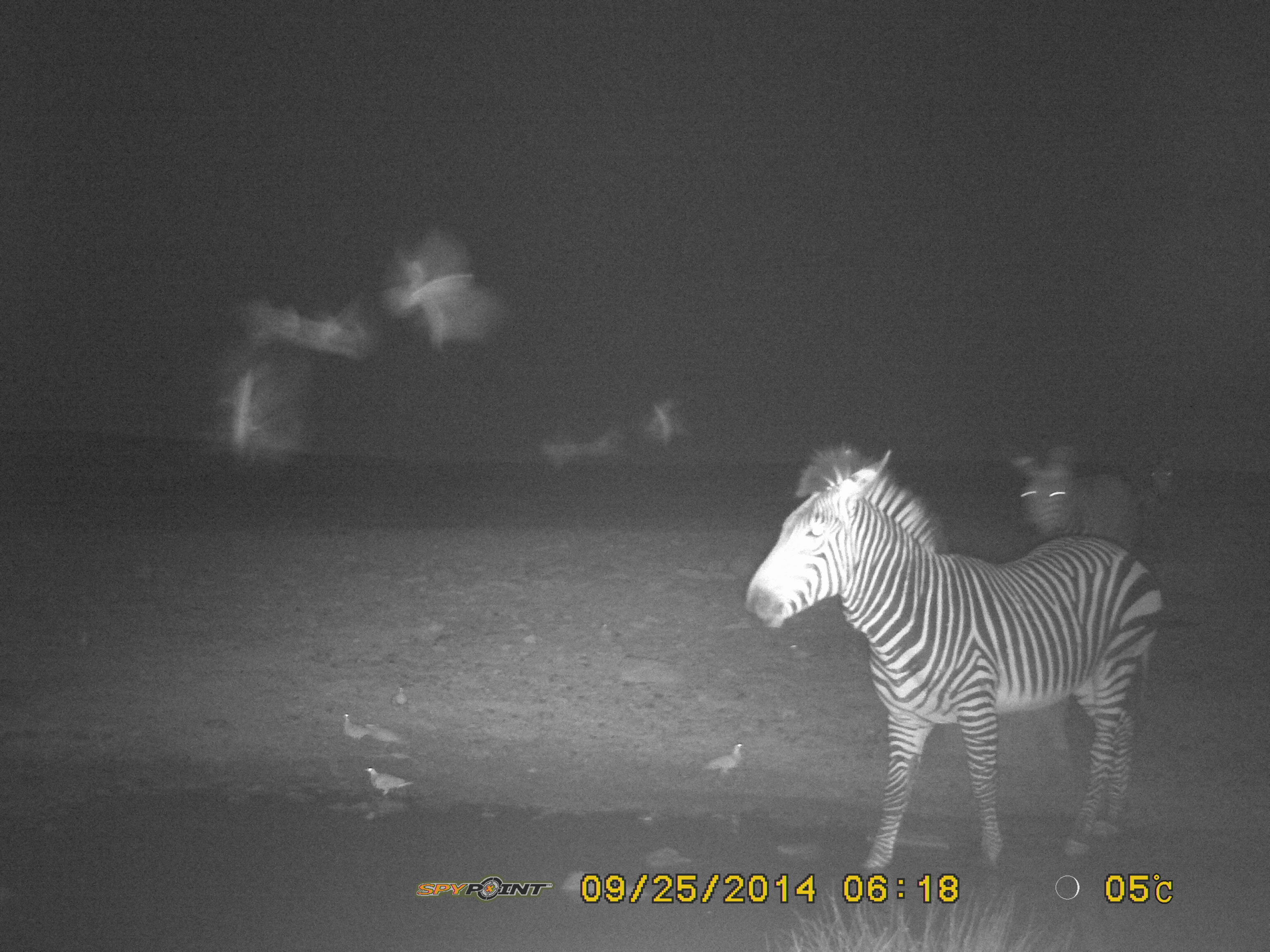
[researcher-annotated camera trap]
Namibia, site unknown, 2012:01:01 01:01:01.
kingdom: Animalia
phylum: Chordata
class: Mammalia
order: Perissodactyla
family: Equidae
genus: Equus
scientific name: Equus zebra hartmannae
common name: hartmann's mountain zebra